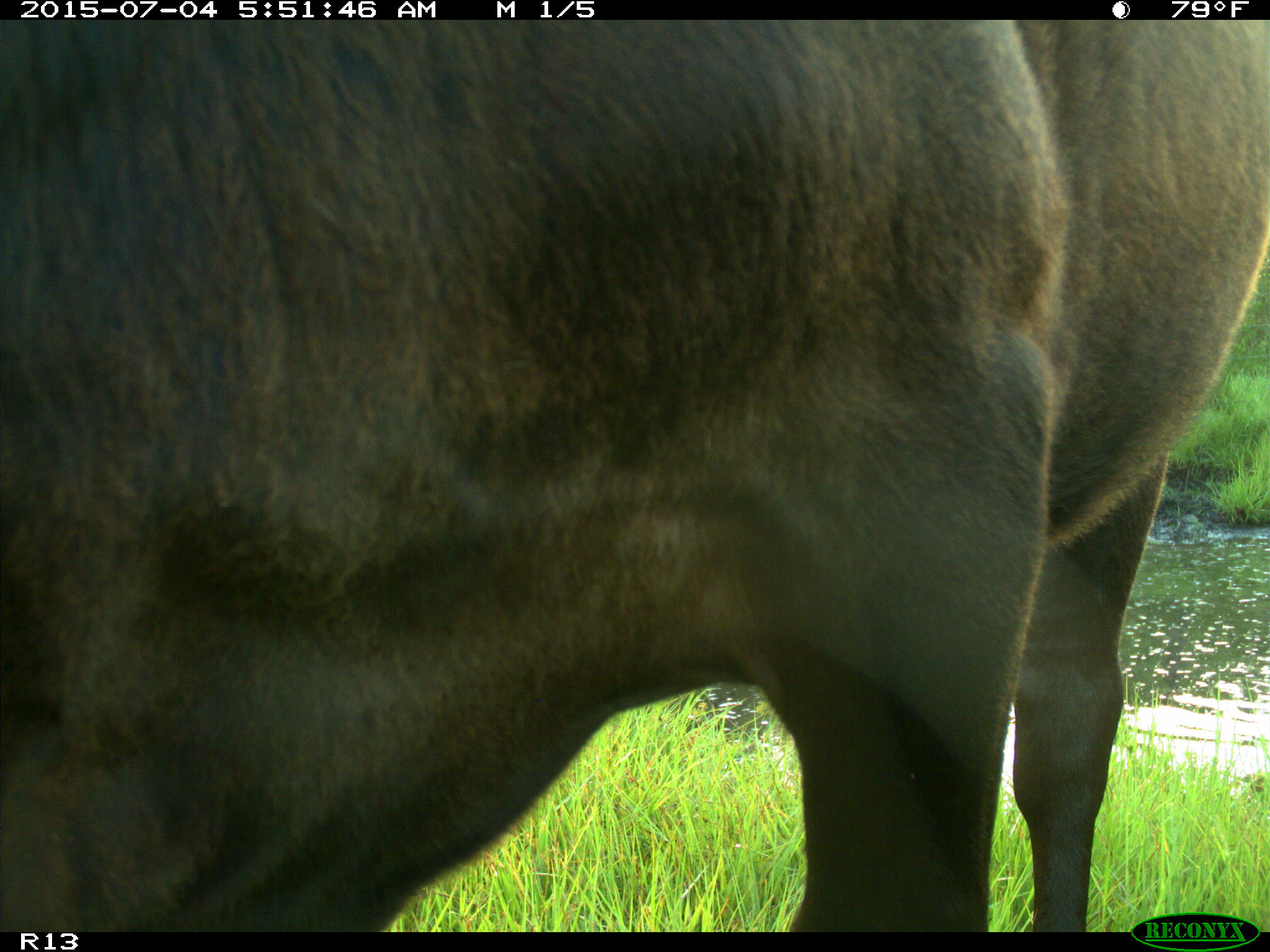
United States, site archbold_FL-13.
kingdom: Animalia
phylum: Chordata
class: Mammalia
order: Artiodactyla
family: Bovidae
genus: Bos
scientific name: Bos taurus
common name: domestic cow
Bos taurus (domestic cow).